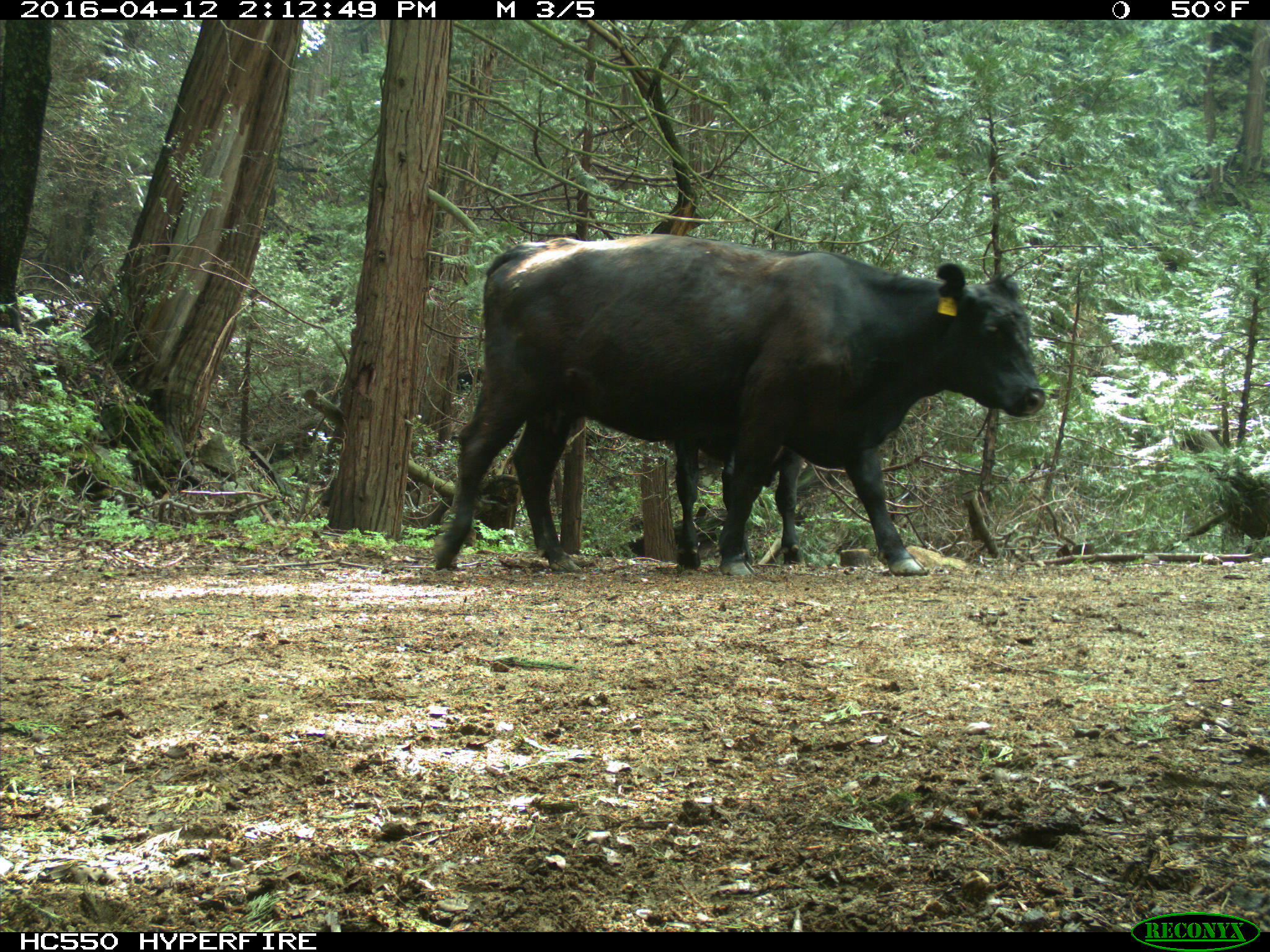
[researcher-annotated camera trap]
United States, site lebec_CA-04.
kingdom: Animalia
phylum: Chordata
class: Mammalia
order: Artiodactyla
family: Bovidae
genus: Bos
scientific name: Bos taurus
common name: domestic cow